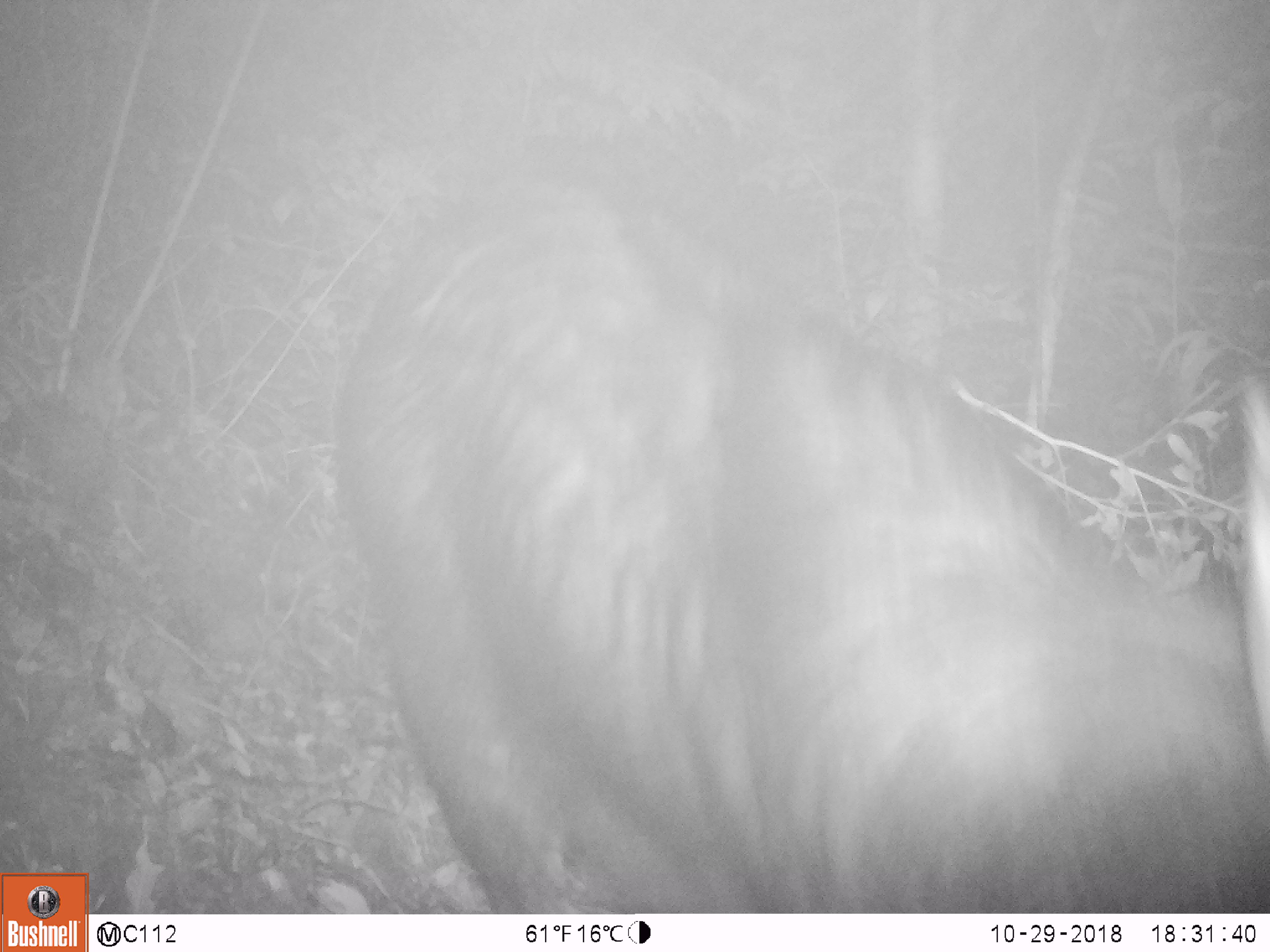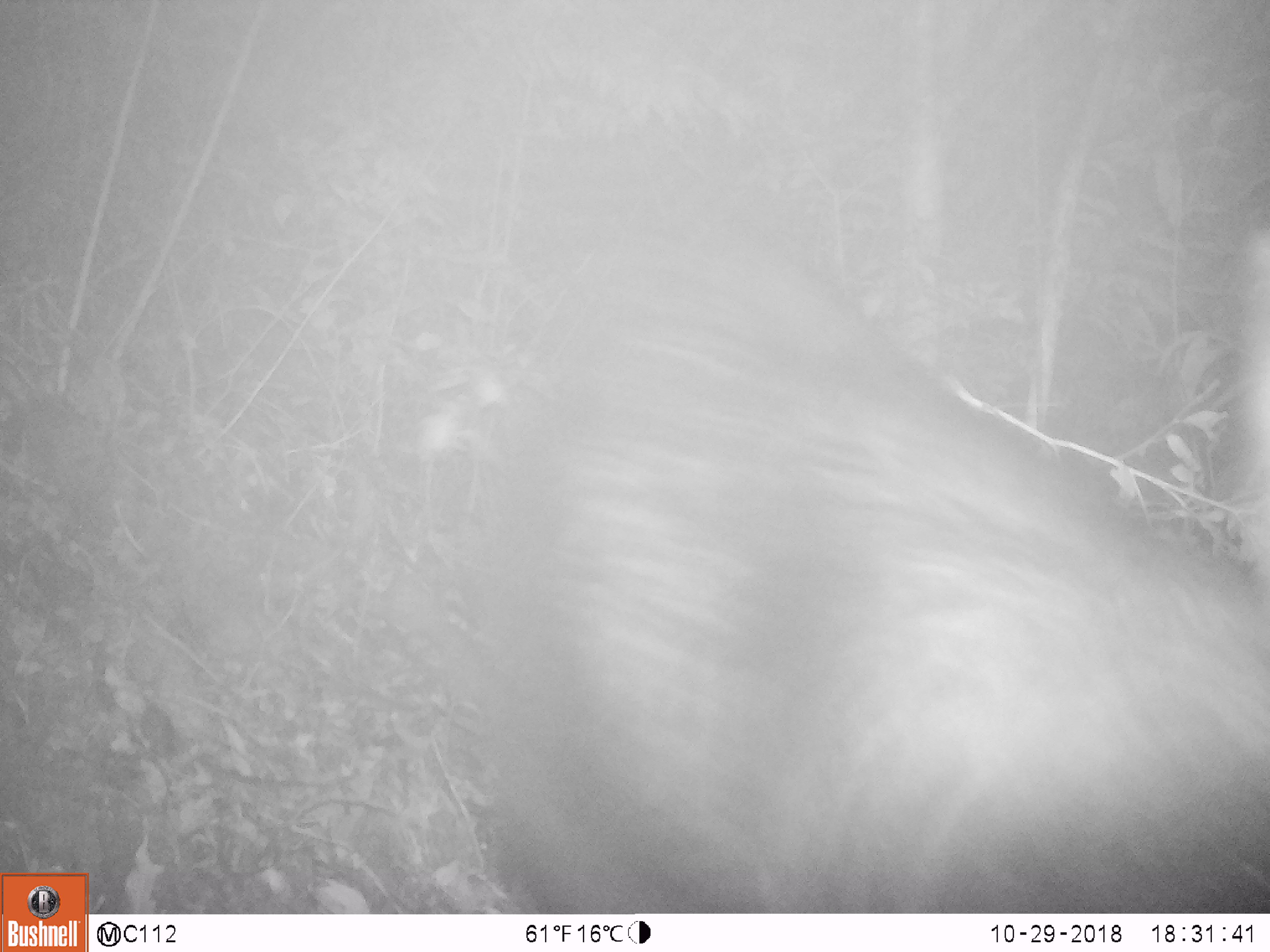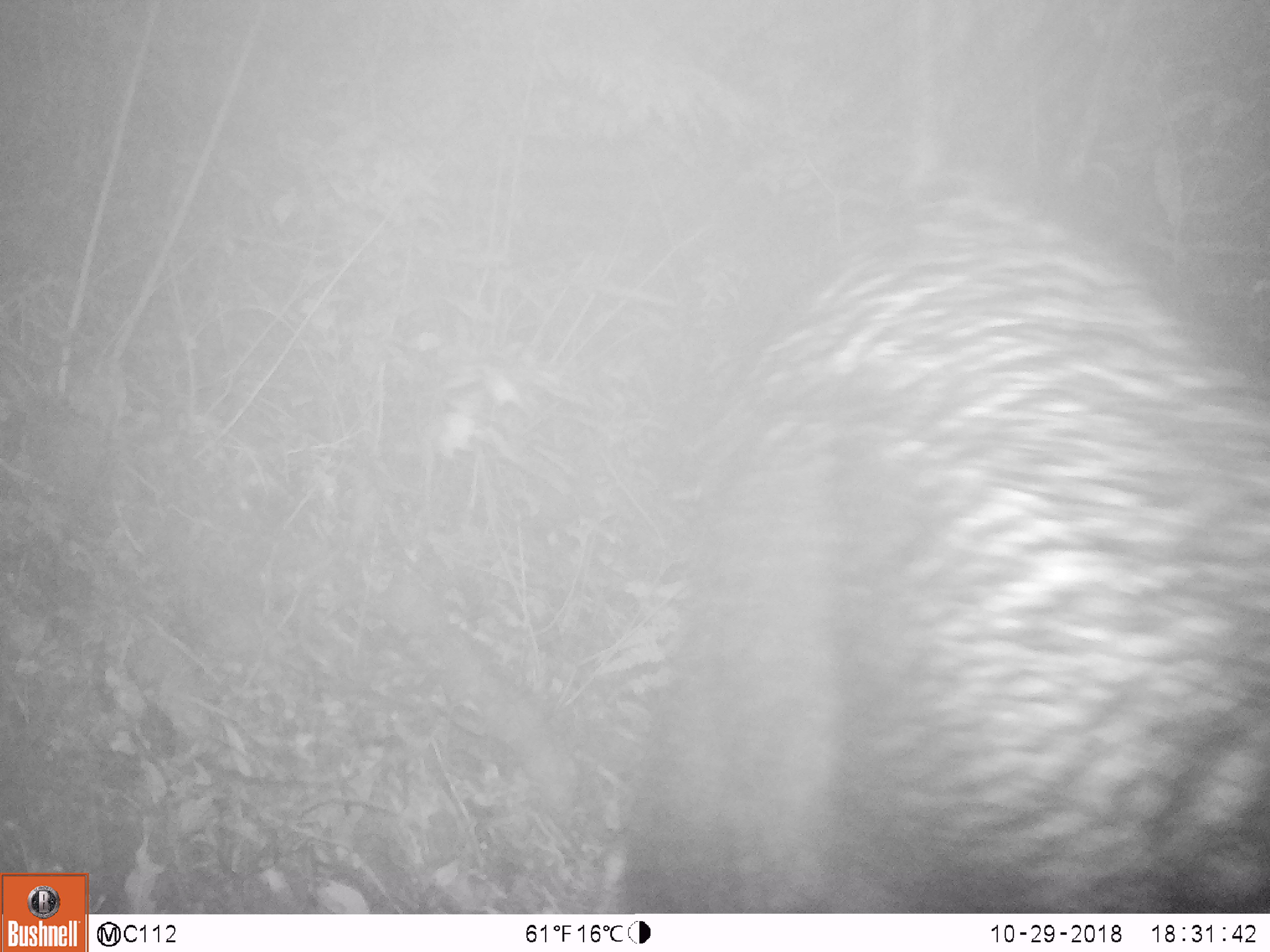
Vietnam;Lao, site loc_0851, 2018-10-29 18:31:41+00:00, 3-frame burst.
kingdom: Animalia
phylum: Chordata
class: Mammalia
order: Artiodactyla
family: Bovidae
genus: Capricornis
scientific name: Capricornis sumatraensis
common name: chinese serow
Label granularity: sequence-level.